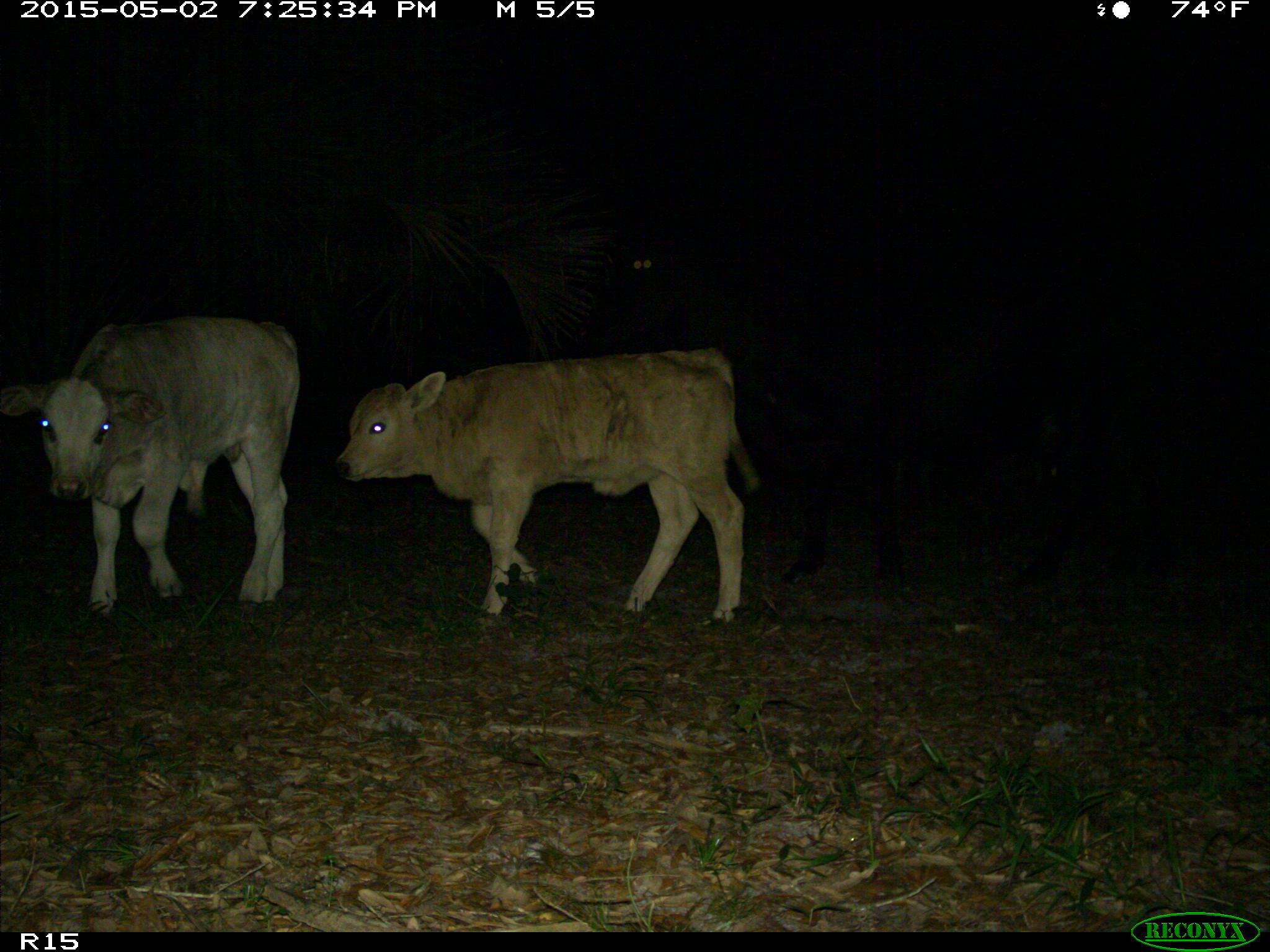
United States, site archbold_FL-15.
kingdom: Animalia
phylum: Chordata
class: Mammalia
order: Artiodactyla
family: Bovidae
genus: Bos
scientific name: Bos taurus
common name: domestic cow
Bos taurus (domestic cow).